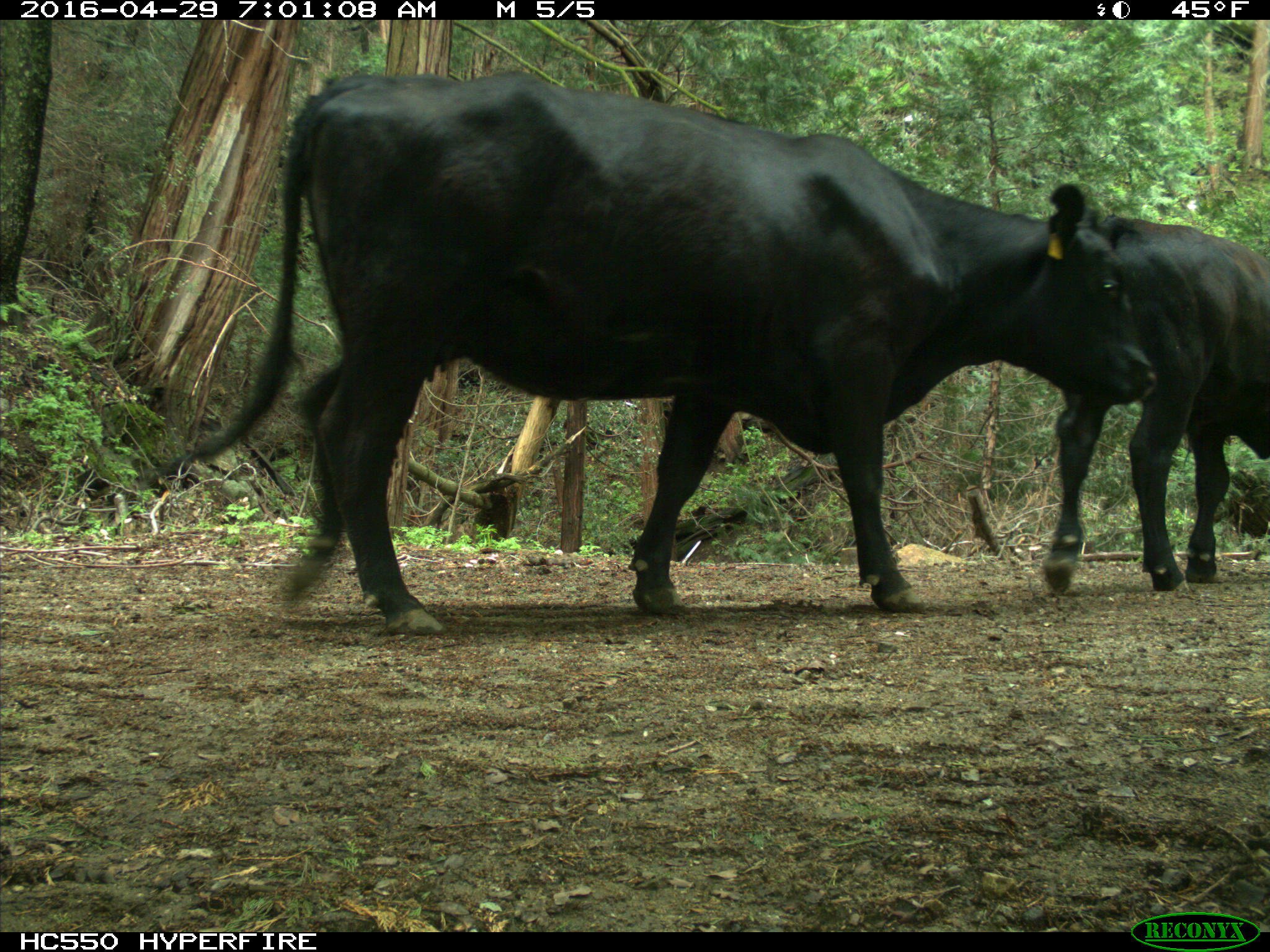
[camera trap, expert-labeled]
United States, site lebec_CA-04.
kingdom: Animalia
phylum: Chordata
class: Mammalia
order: Artiodactyla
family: Bovidae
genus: Bos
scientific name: Bos taurus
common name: domestic cow